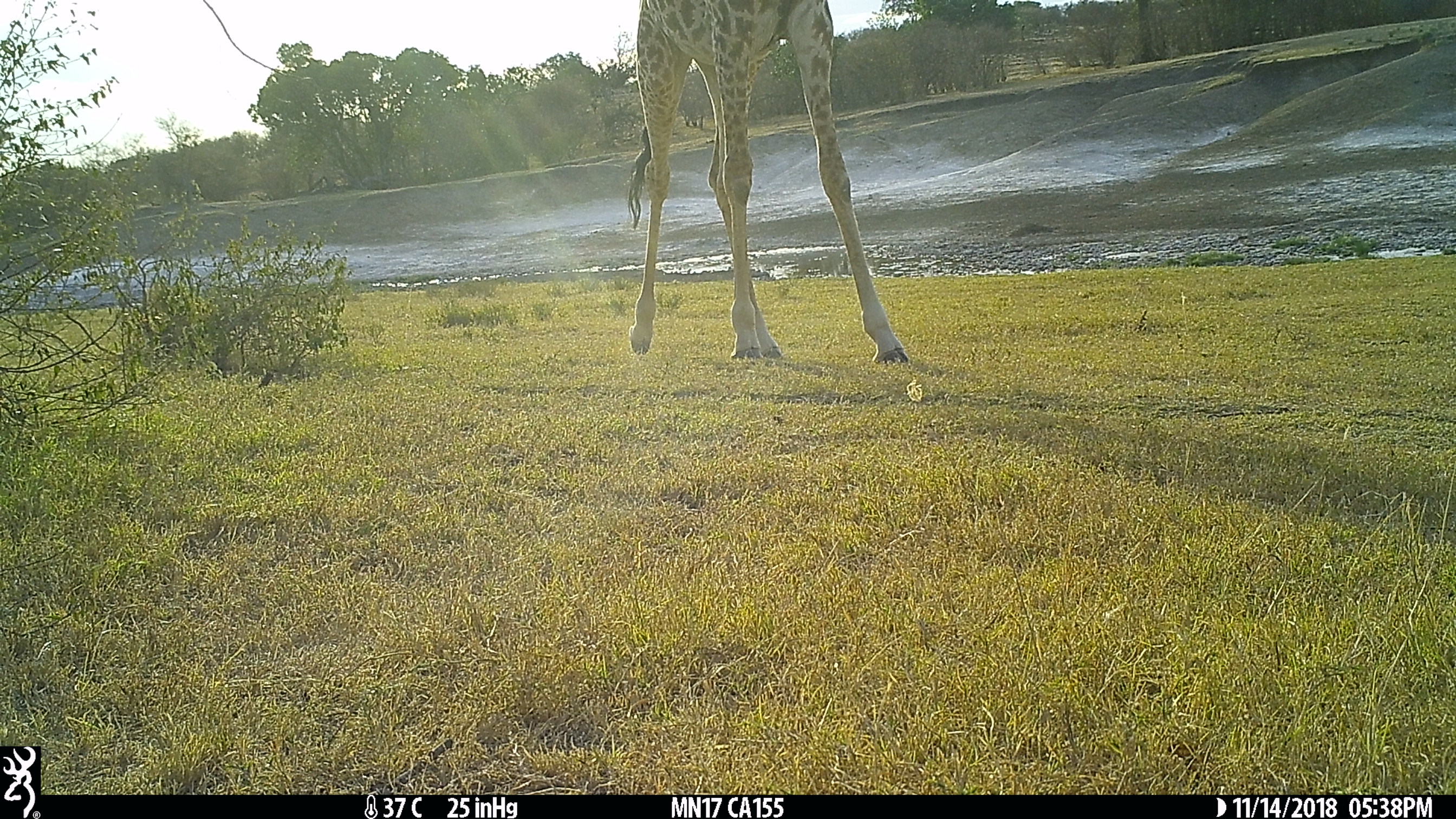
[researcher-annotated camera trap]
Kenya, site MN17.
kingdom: Animalia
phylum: Chordata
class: Mammalia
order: Artiodactyla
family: Giraffidae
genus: Giraffa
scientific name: Giraffa camelopardalis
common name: northern giraffe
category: giraffe